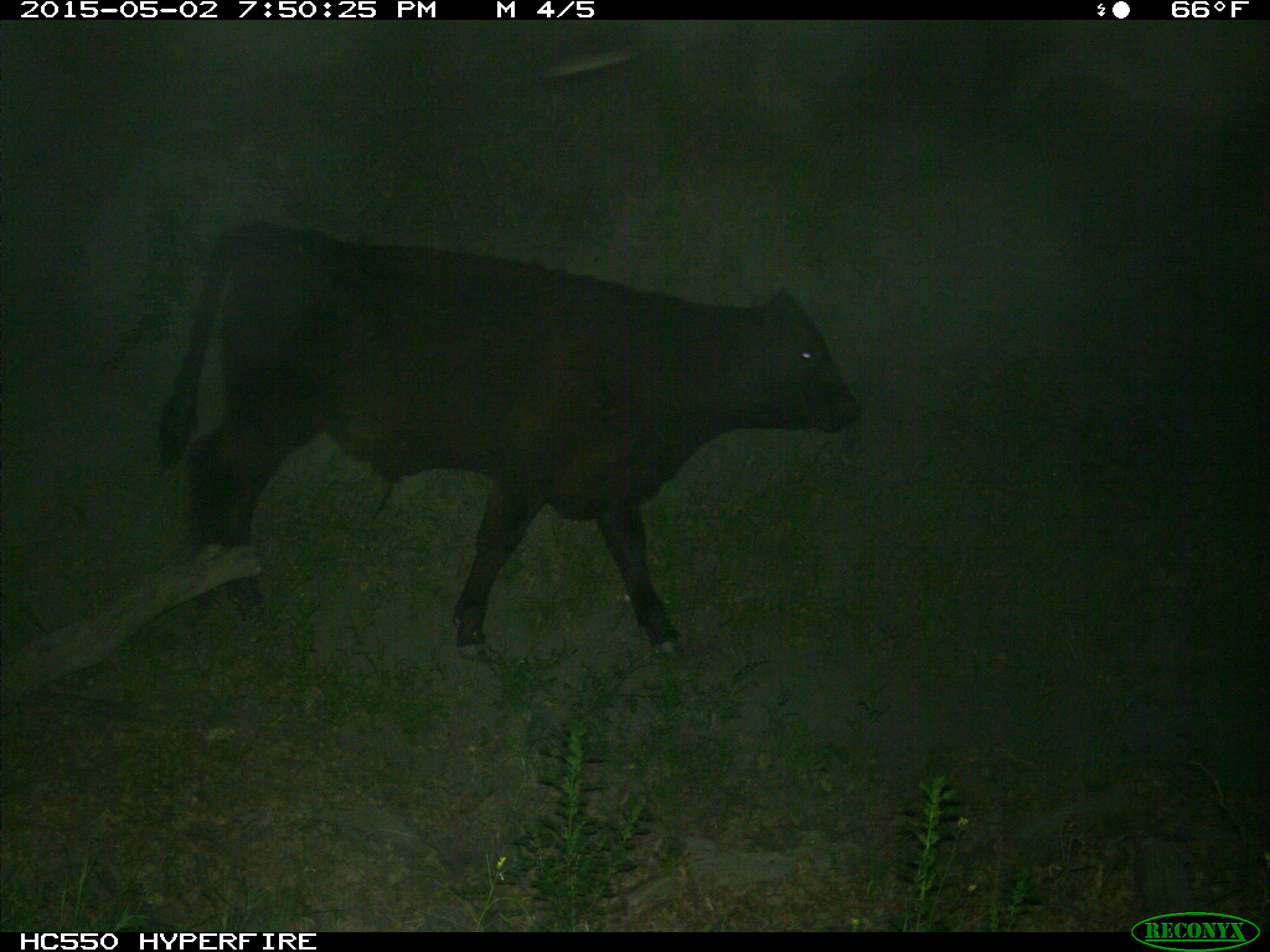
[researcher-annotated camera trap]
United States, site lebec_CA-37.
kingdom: Animalia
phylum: Chordata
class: Mammalia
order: Artiodactyla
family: Bovidae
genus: Bos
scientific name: Bos taurus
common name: domestic cow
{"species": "Bos taurus (domestic cow)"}